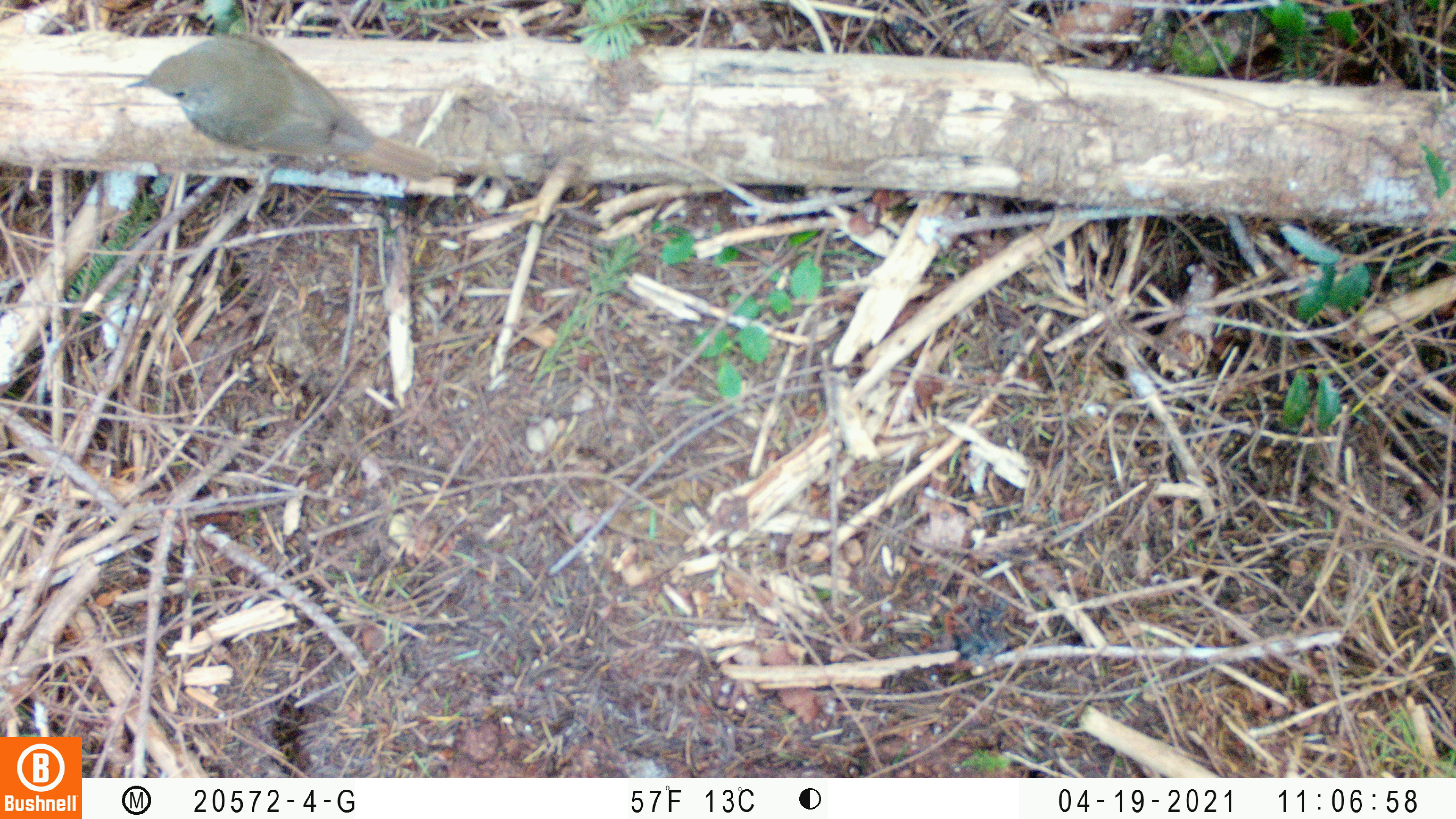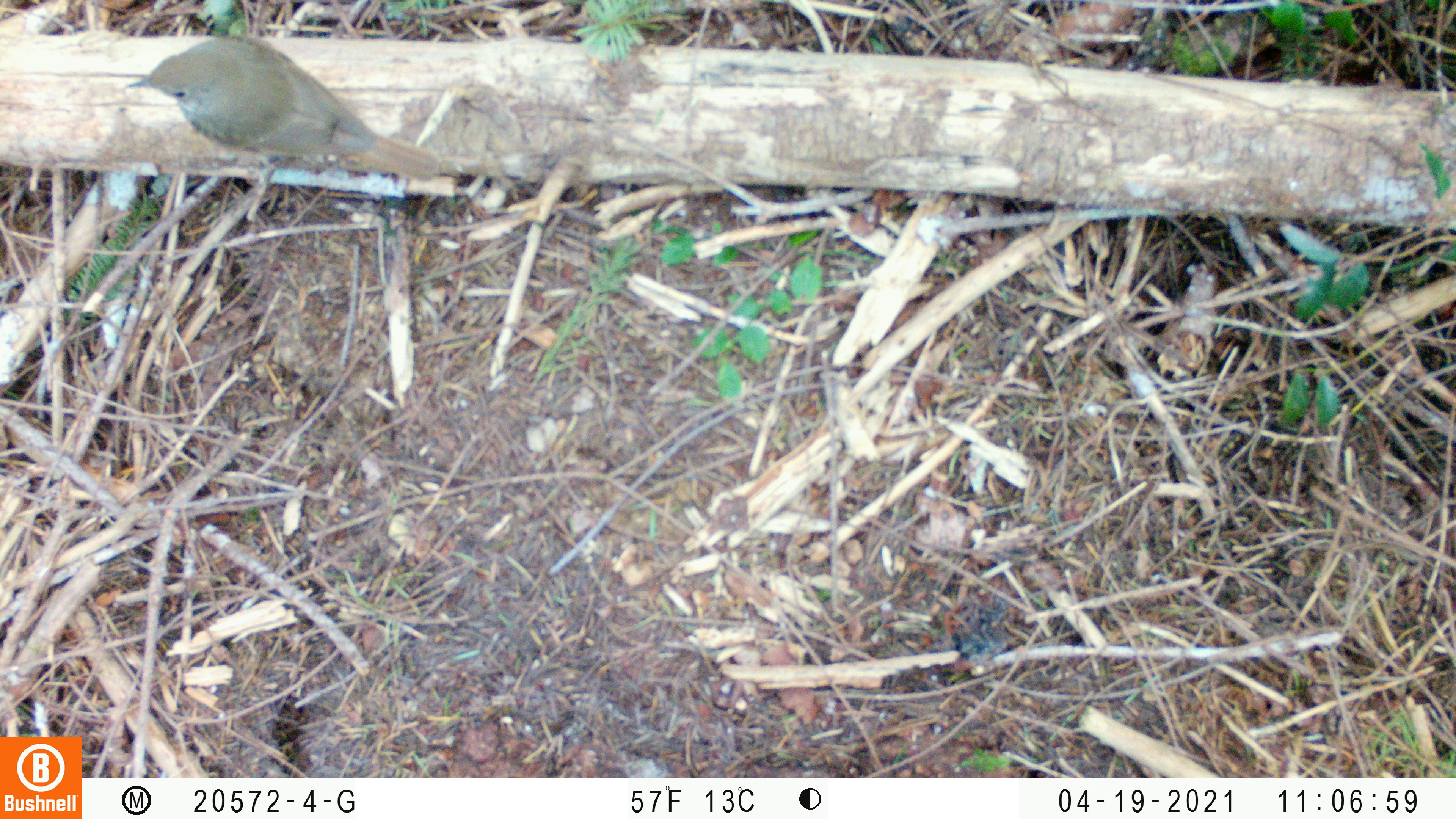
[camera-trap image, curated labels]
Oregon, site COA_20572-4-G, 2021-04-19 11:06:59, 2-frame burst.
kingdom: Animalia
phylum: Chordata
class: Aves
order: Passeriformes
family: Turdidae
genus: Catharus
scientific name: Catharus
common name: brown thrushes and nightingale-thrushes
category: catharus species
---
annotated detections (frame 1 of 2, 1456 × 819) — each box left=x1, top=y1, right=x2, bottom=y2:
catharus species: left=127, top=21, right=444, bottom=190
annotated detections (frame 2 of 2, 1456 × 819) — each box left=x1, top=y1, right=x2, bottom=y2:
catharus species: left=120, top=31, right=443, bottom=189